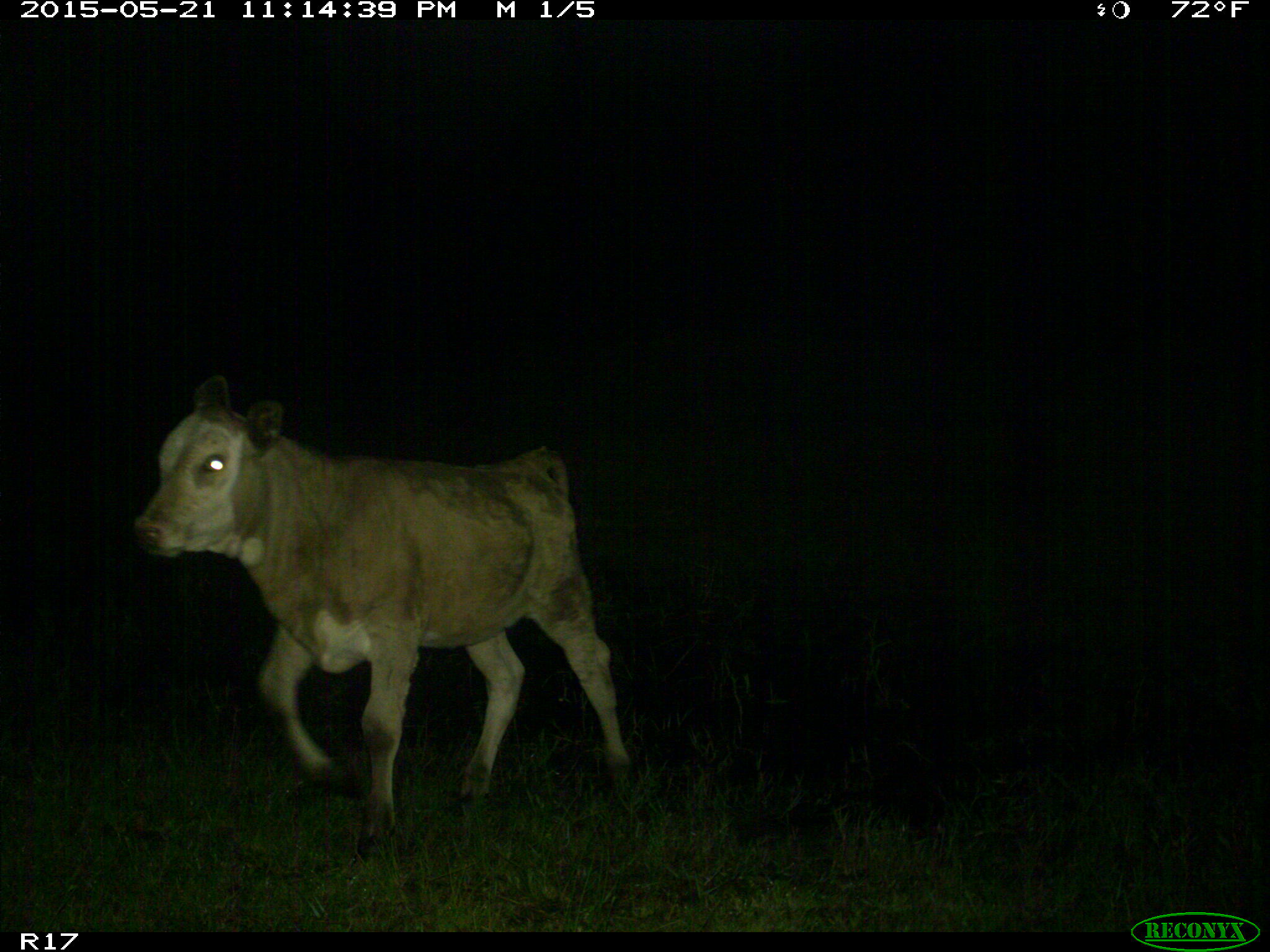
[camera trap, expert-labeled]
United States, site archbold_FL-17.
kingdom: Animalia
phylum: Chordata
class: Mammalia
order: Artiodactyla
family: Bovidae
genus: Bos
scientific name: Bos taurus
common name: domestic cow